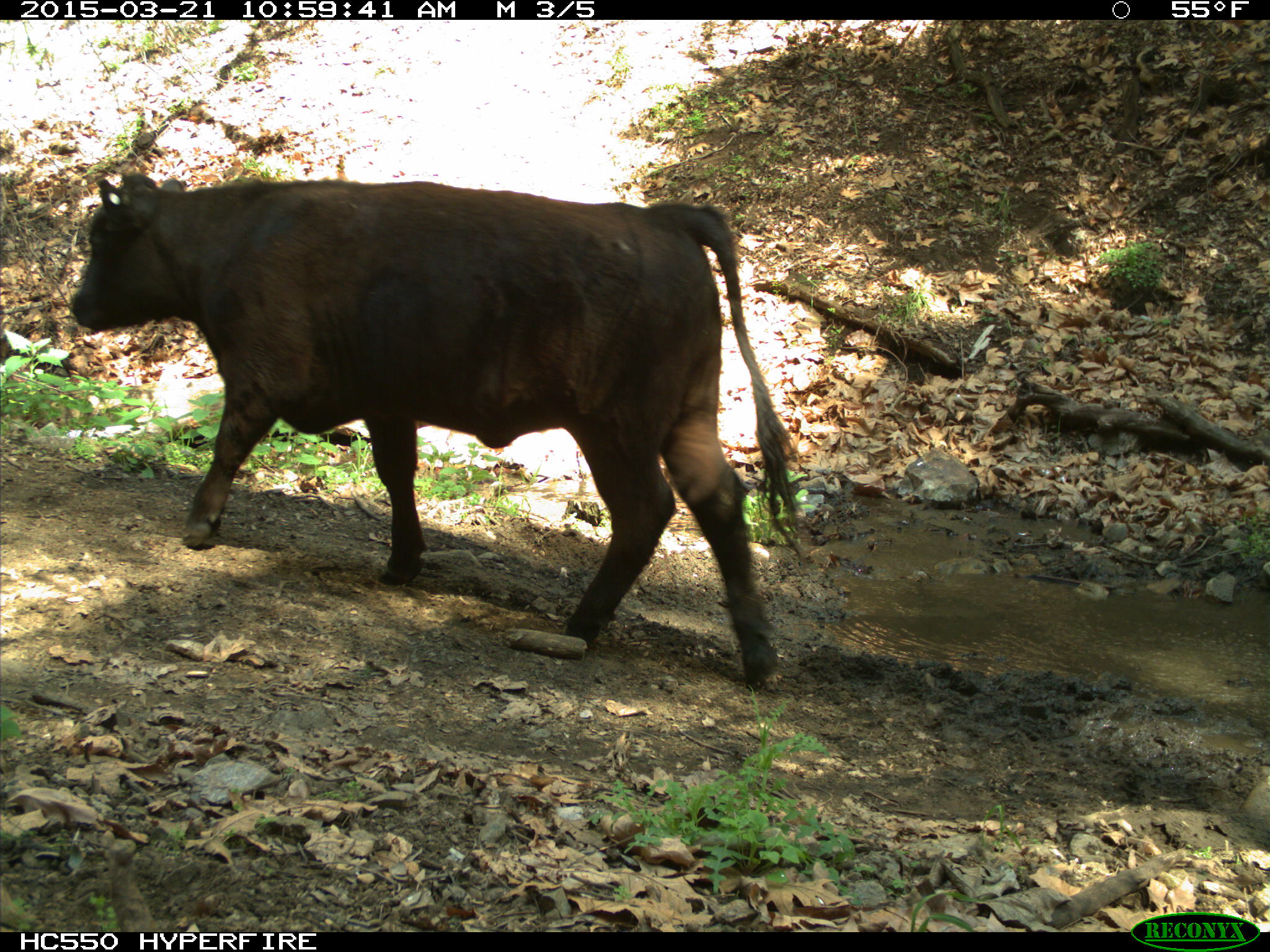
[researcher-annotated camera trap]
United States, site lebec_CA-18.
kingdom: Animalia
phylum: Chordata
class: Mammalia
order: Artiodactyla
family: Bovidae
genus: Bos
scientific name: Bos taurus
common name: domestic cow